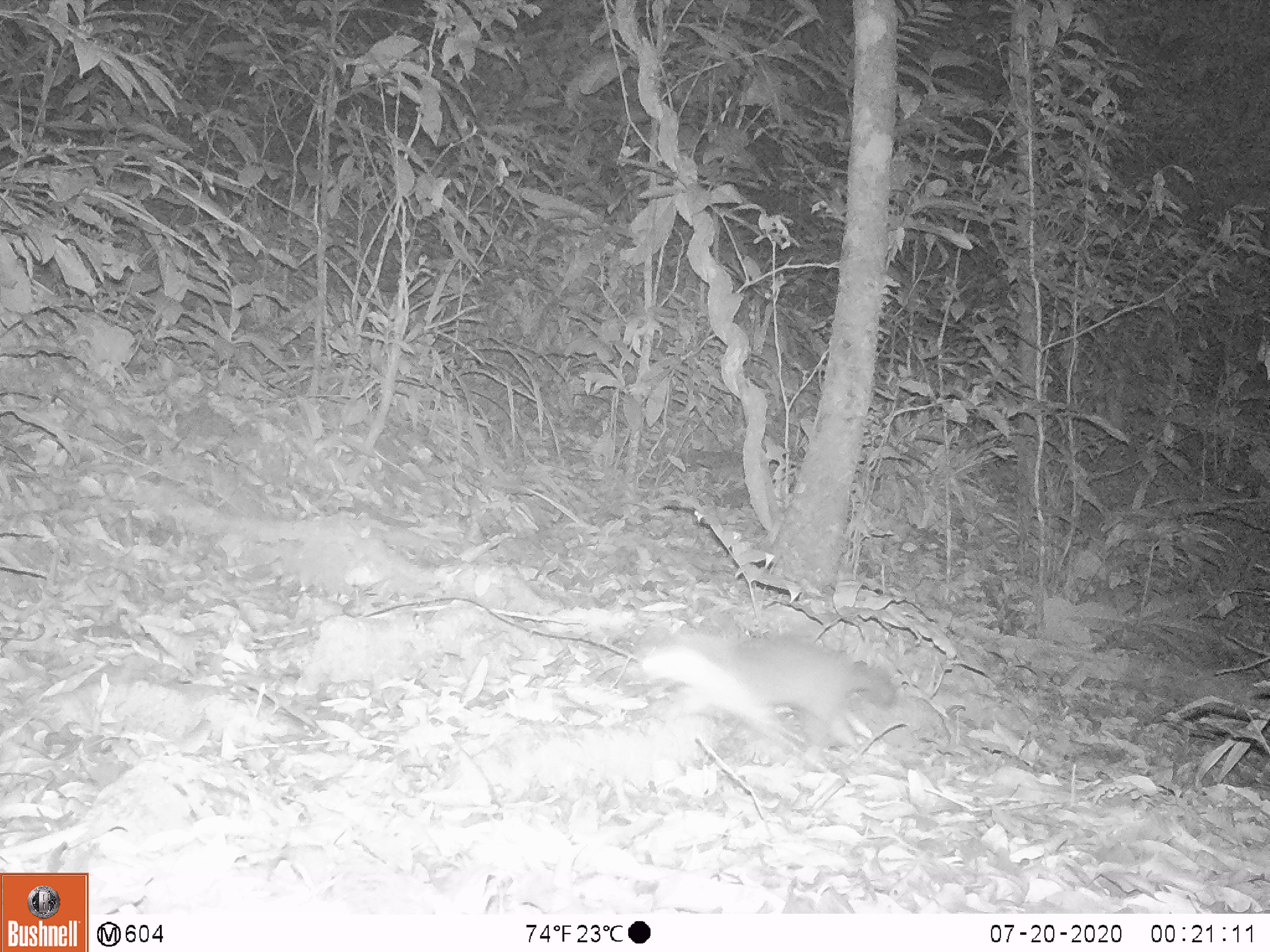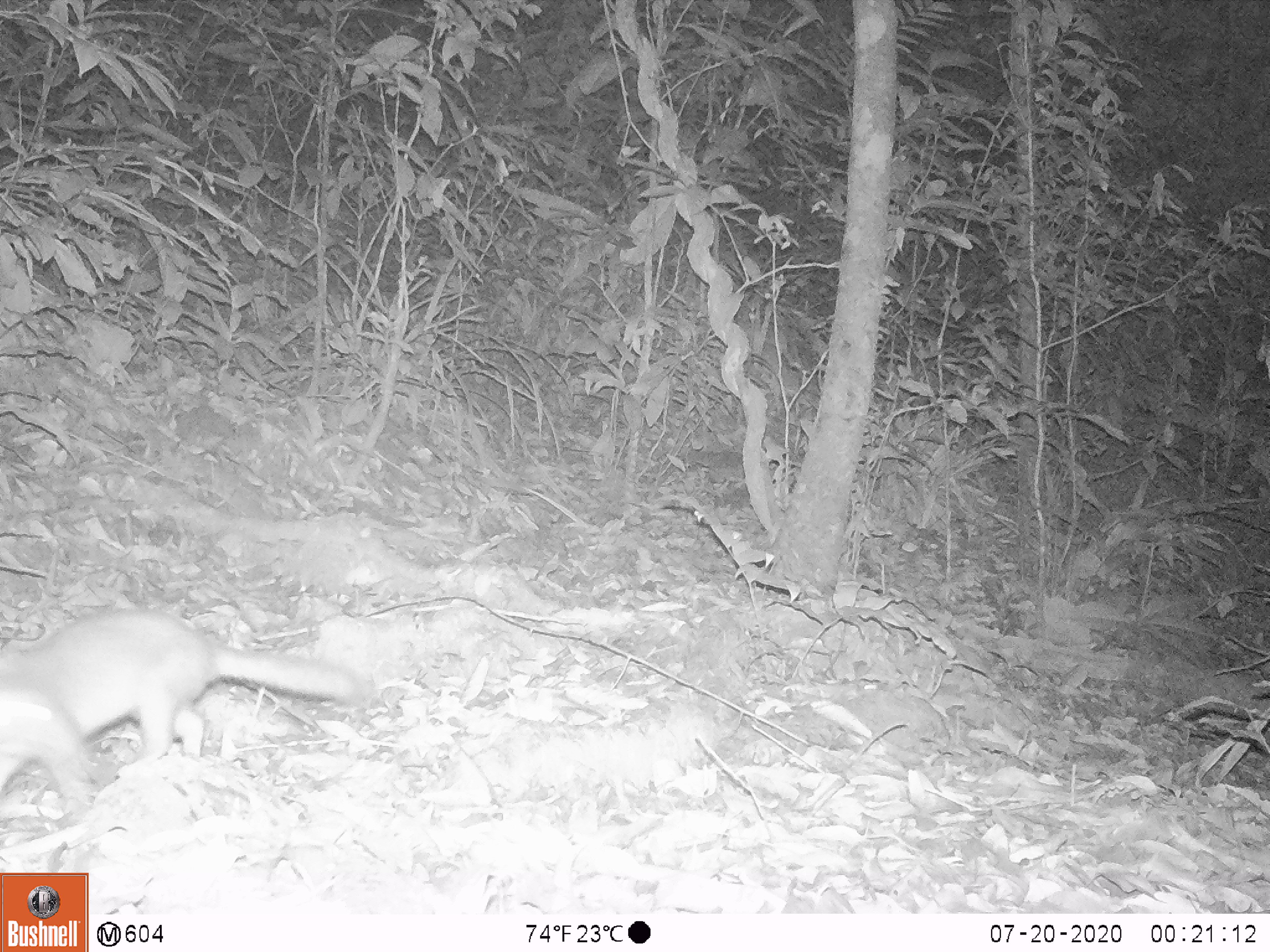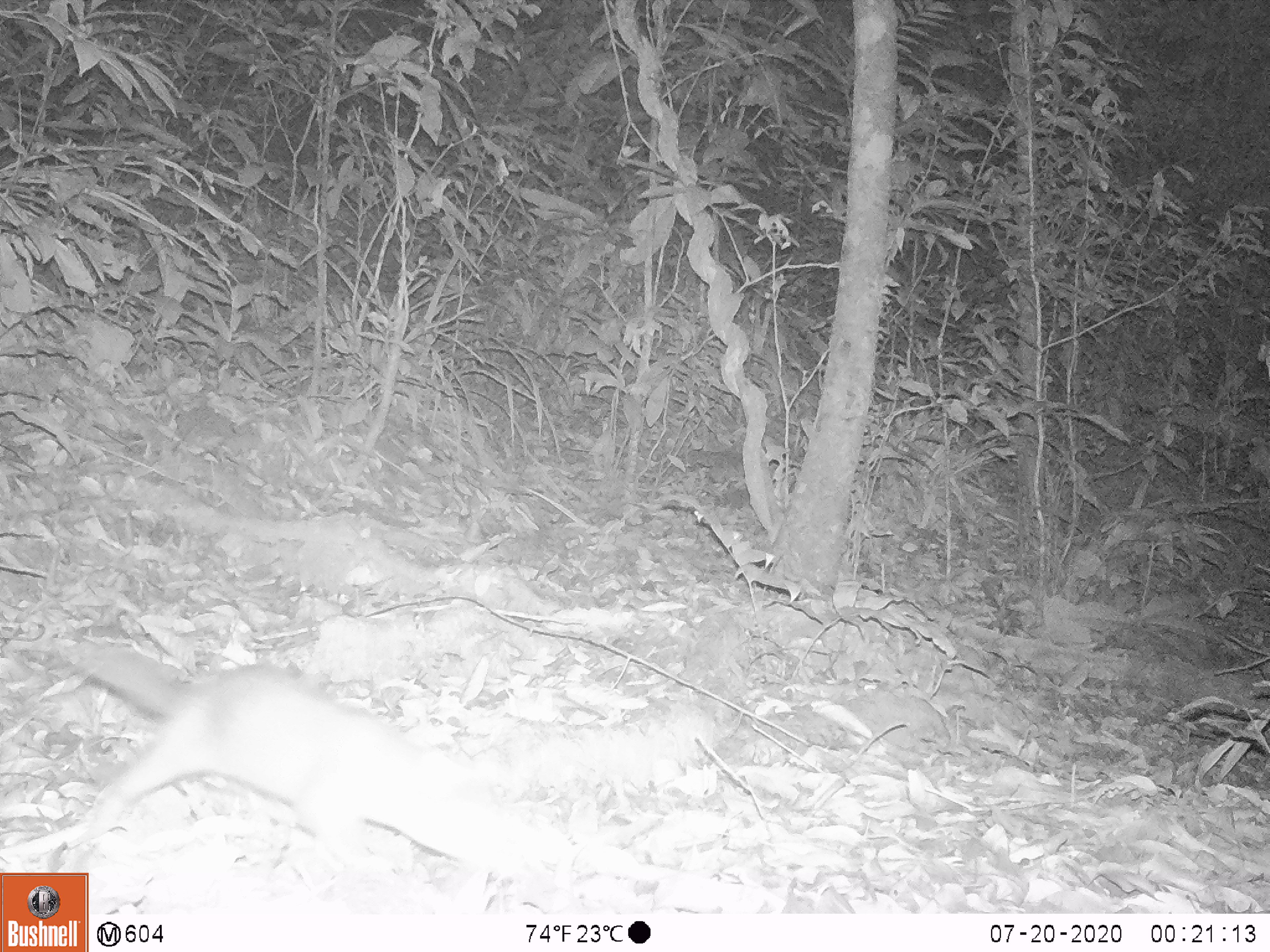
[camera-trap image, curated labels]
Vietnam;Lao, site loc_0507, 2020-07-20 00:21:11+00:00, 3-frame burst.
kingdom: Animalia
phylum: Chordata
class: Mammalia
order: Carnivora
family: Mustelidae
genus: Melogale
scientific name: Melogale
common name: ferret badger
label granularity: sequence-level